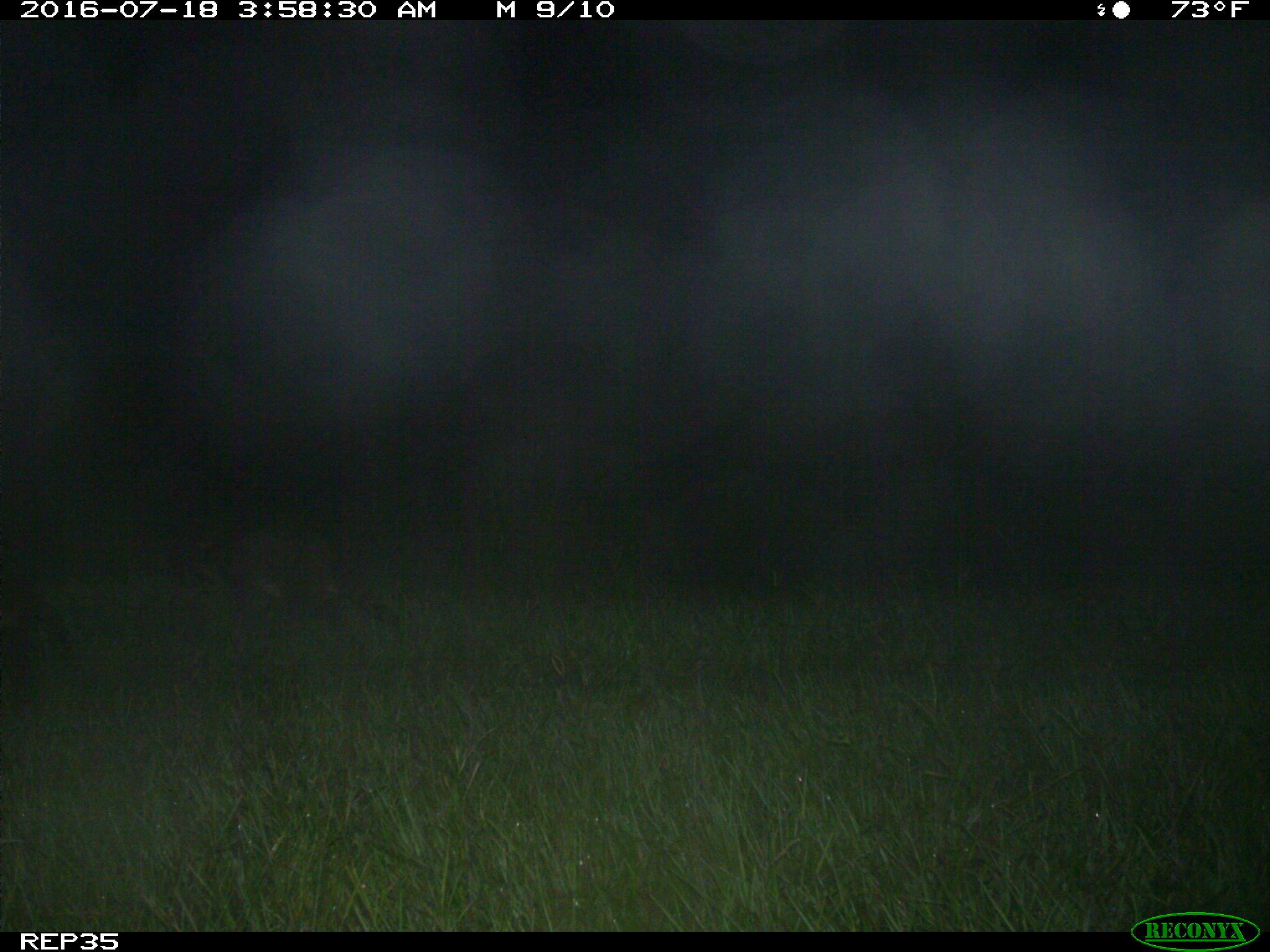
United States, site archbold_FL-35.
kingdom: Animalia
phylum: Chordata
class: Mammalia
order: Carnivora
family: Procyonidae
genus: Procyon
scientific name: Procyon lotor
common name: common raccoon